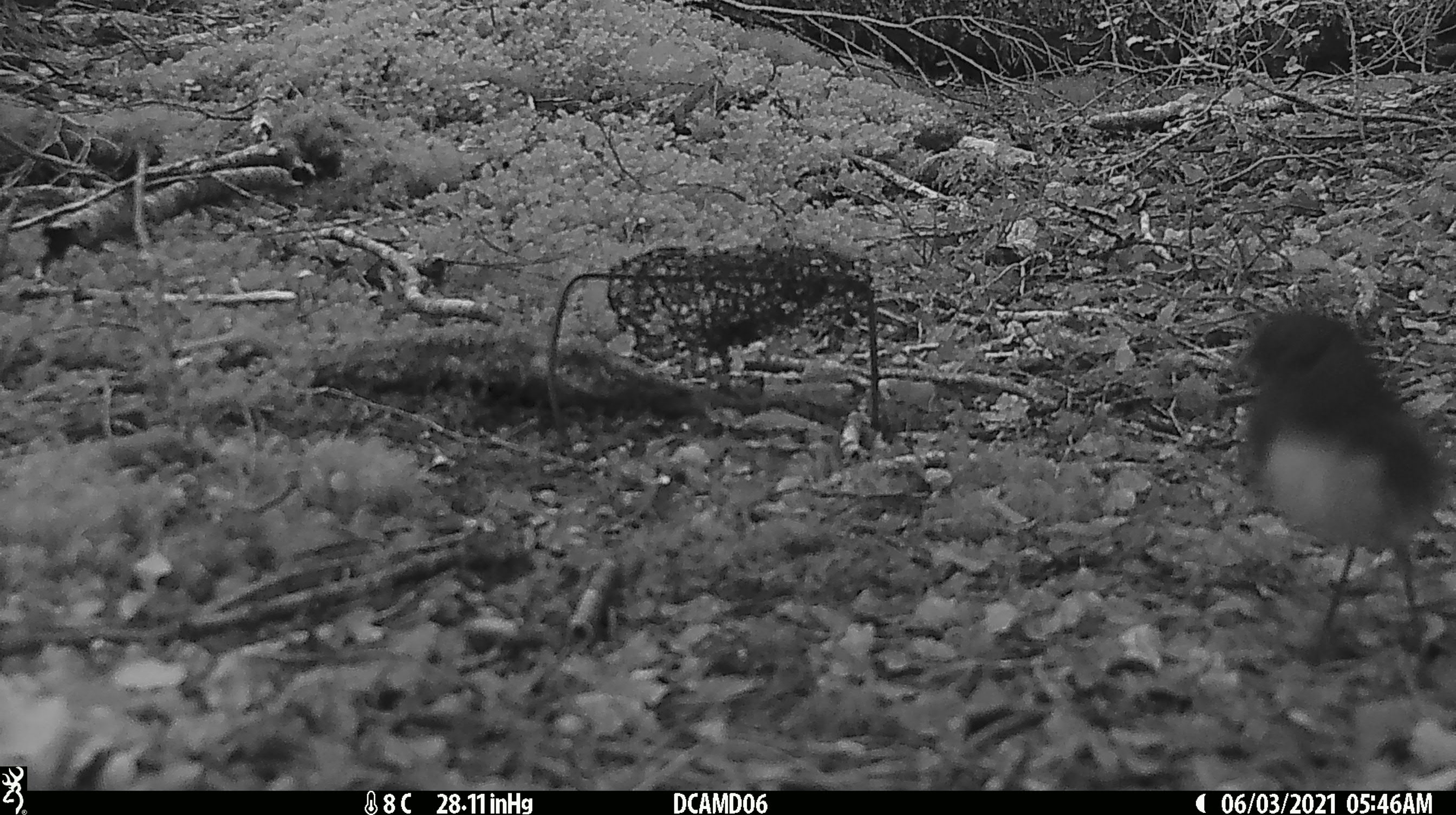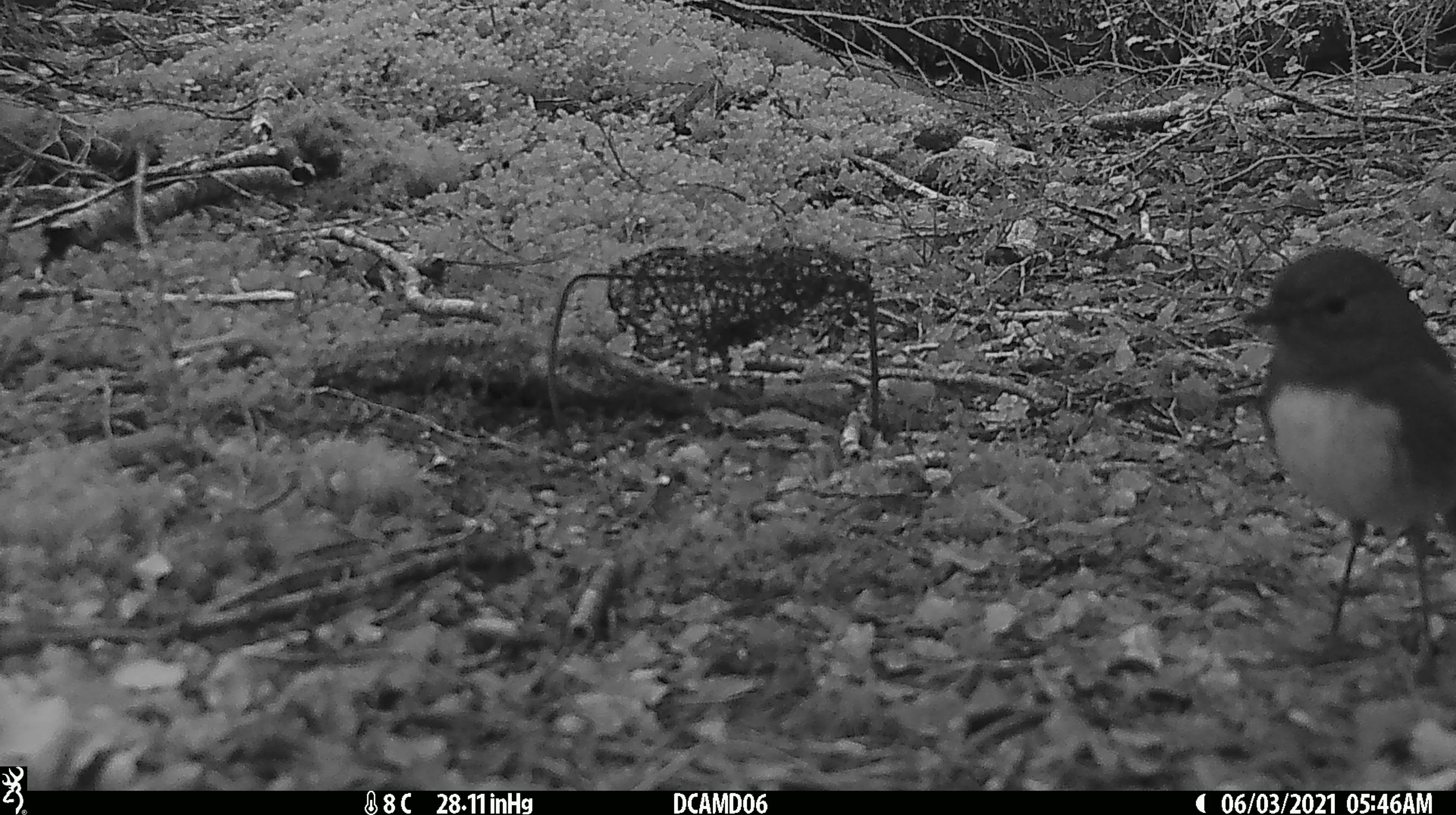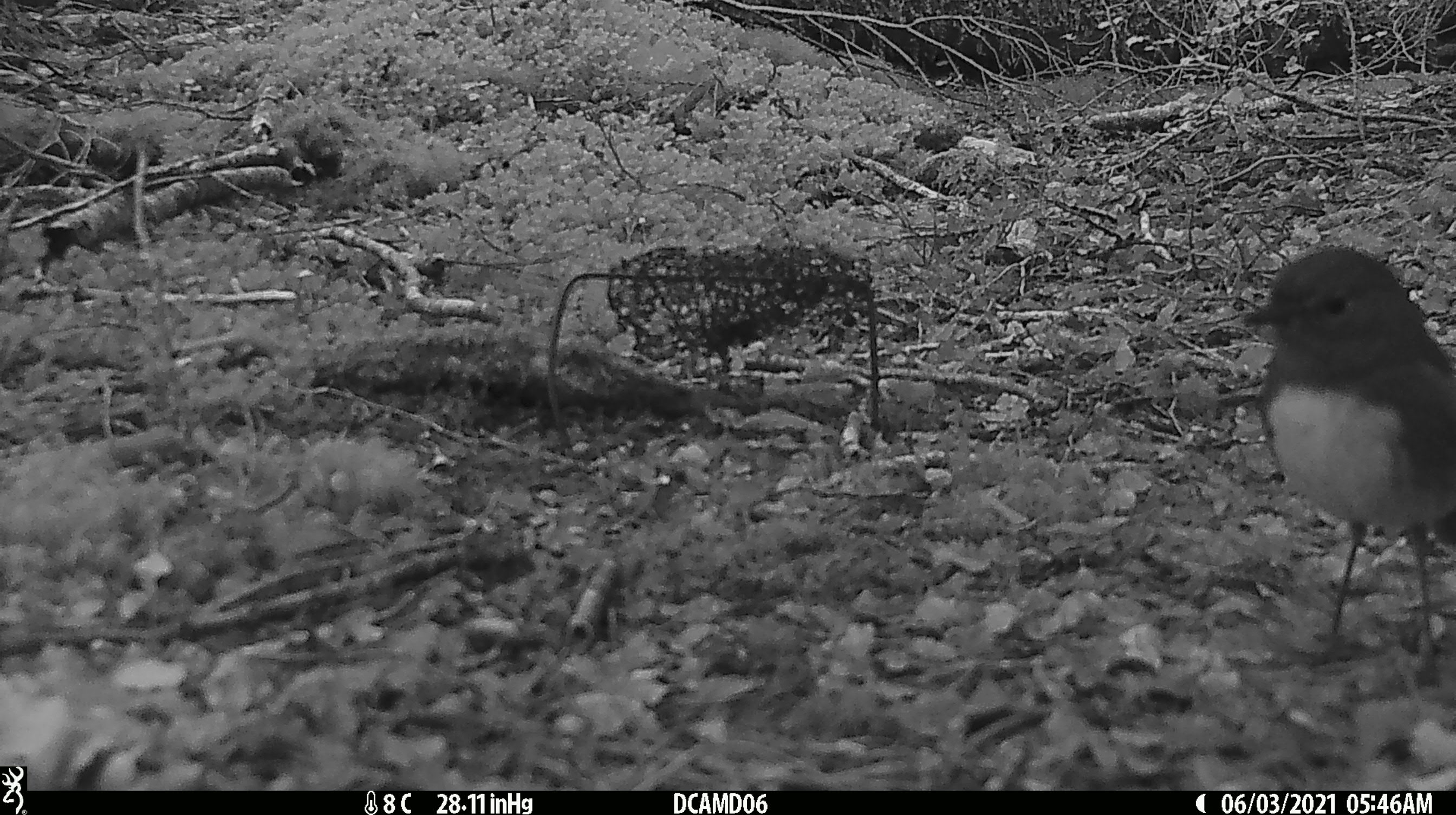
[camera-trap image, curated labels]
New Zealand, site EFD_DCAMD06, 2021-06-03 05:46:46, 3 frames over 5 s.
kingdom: Animalia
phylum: Chordata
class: Aves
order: Passeriformes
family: Petroicidae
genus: Petroica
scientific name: Petroica australis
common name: new zealand robin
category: robin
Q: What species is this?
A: Robin (new zealand robin) (Petroica australis).